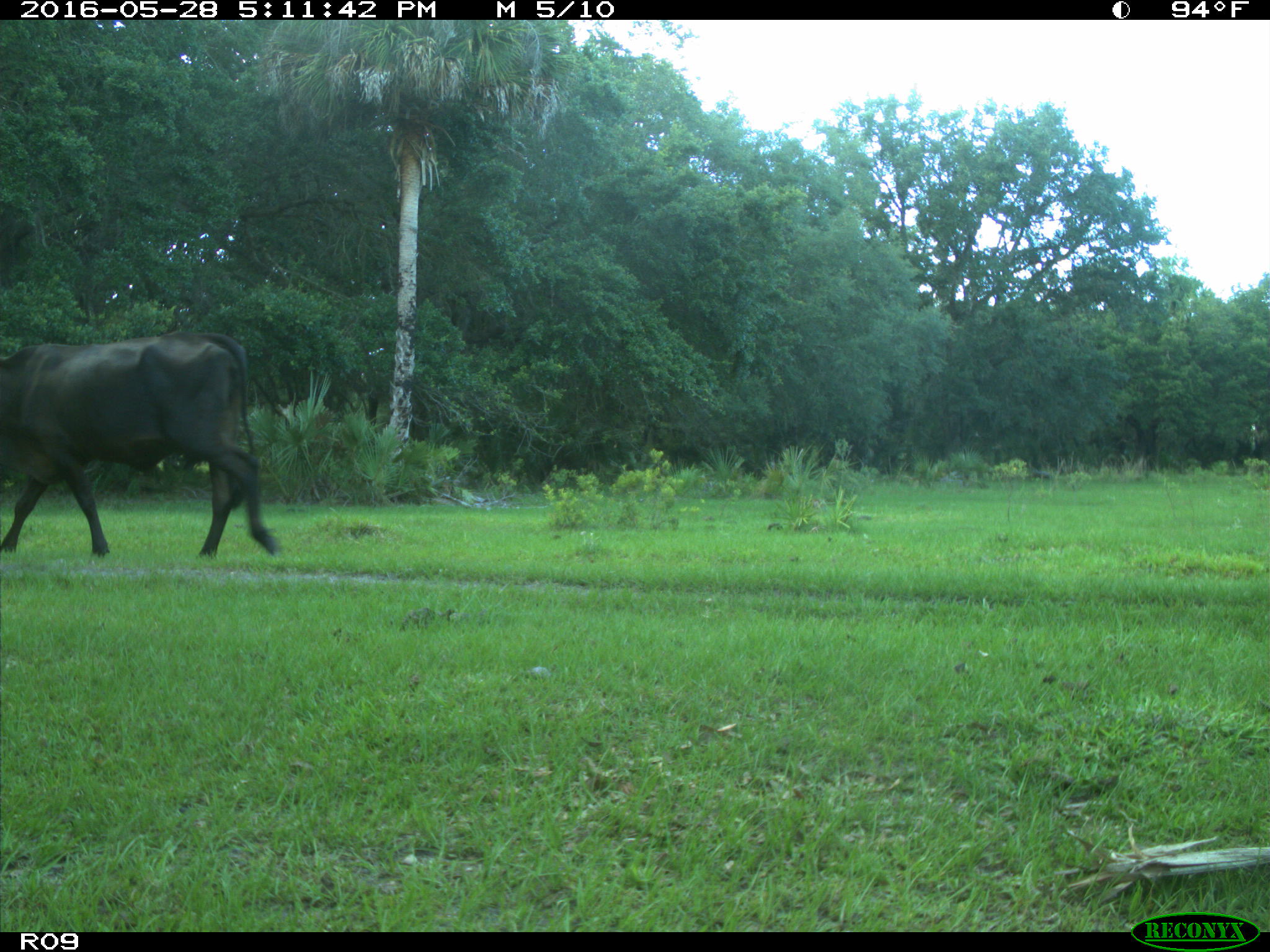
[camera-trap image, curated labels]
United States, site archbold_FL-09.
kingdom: Animalia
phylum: Chordata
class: Mammalia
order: Artiodactyla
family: Bovidae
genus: Bos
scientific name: Bos taurus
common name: domestic cow